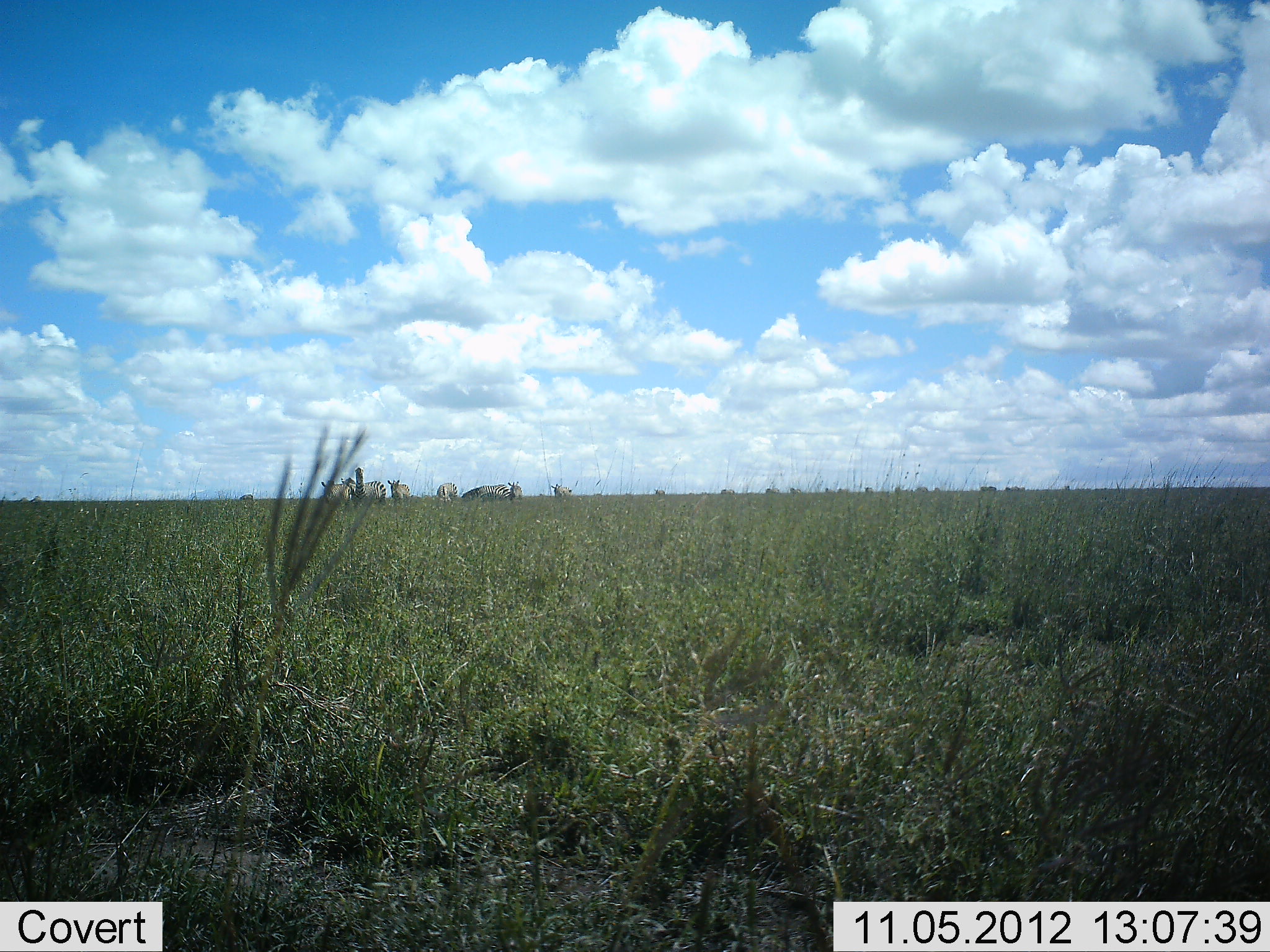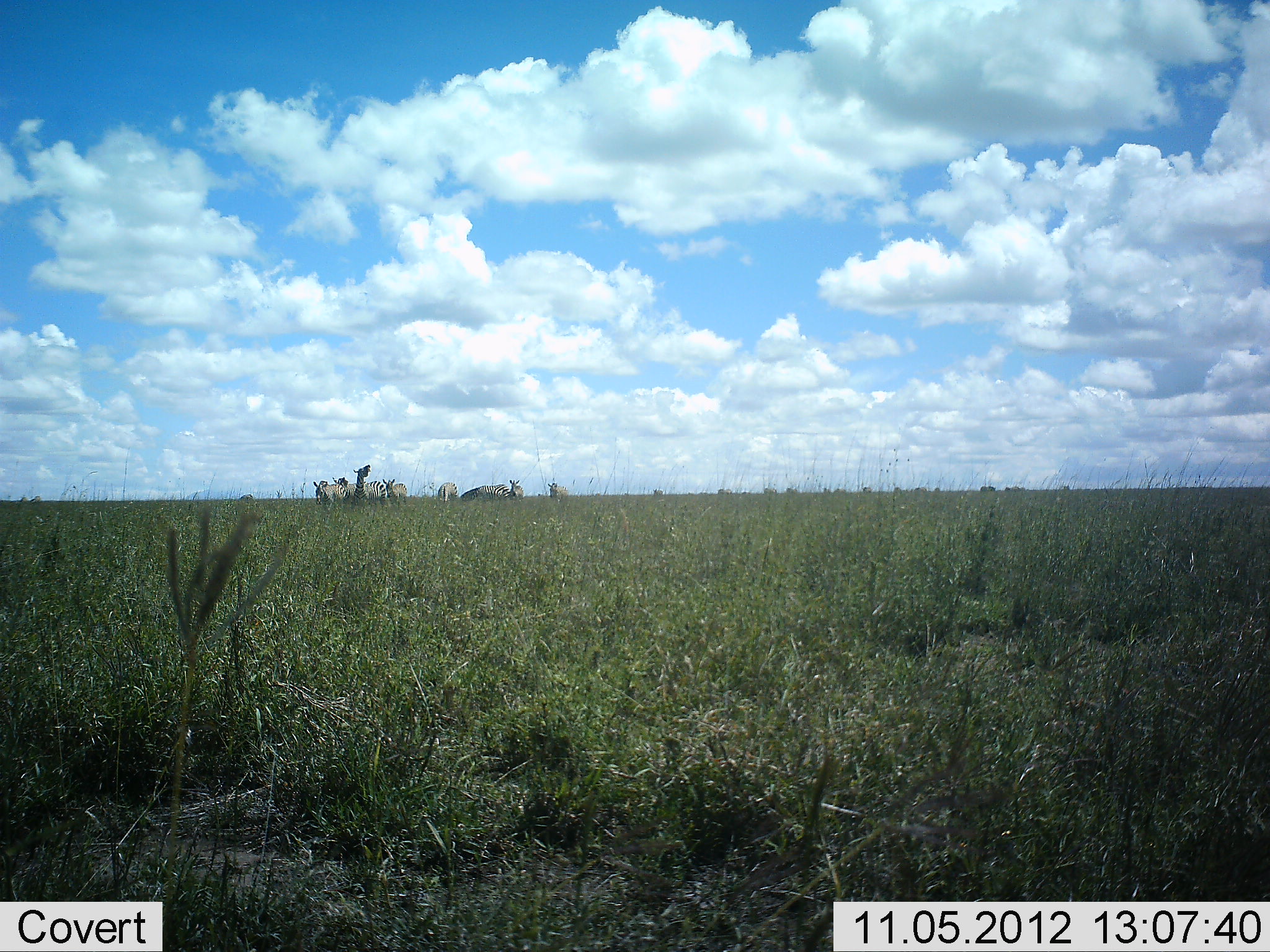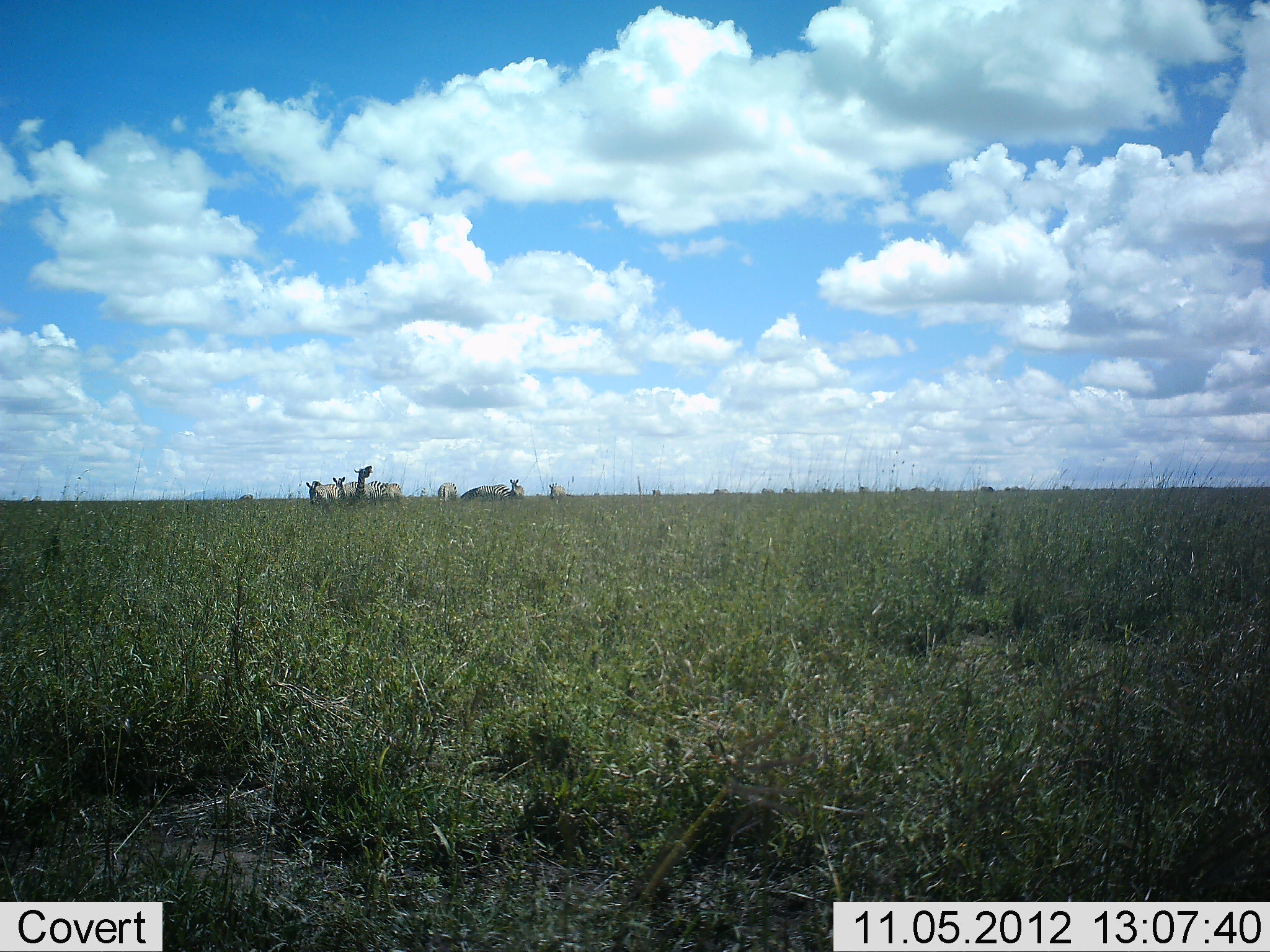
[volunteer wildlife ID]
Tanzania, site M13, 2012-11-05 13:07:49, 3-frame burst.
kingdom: Animalia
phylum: Chordata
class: Mammalia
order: Perissodactyla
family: Equidae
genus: Equus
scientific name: Equus quagga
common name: plains zebra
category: zebra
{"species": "zebra (plains zebra) (Equus quagga)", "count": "8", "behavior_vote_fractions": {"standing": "70%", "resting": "0%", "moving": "50%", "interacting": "0%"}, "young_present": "0%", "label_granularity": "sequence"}